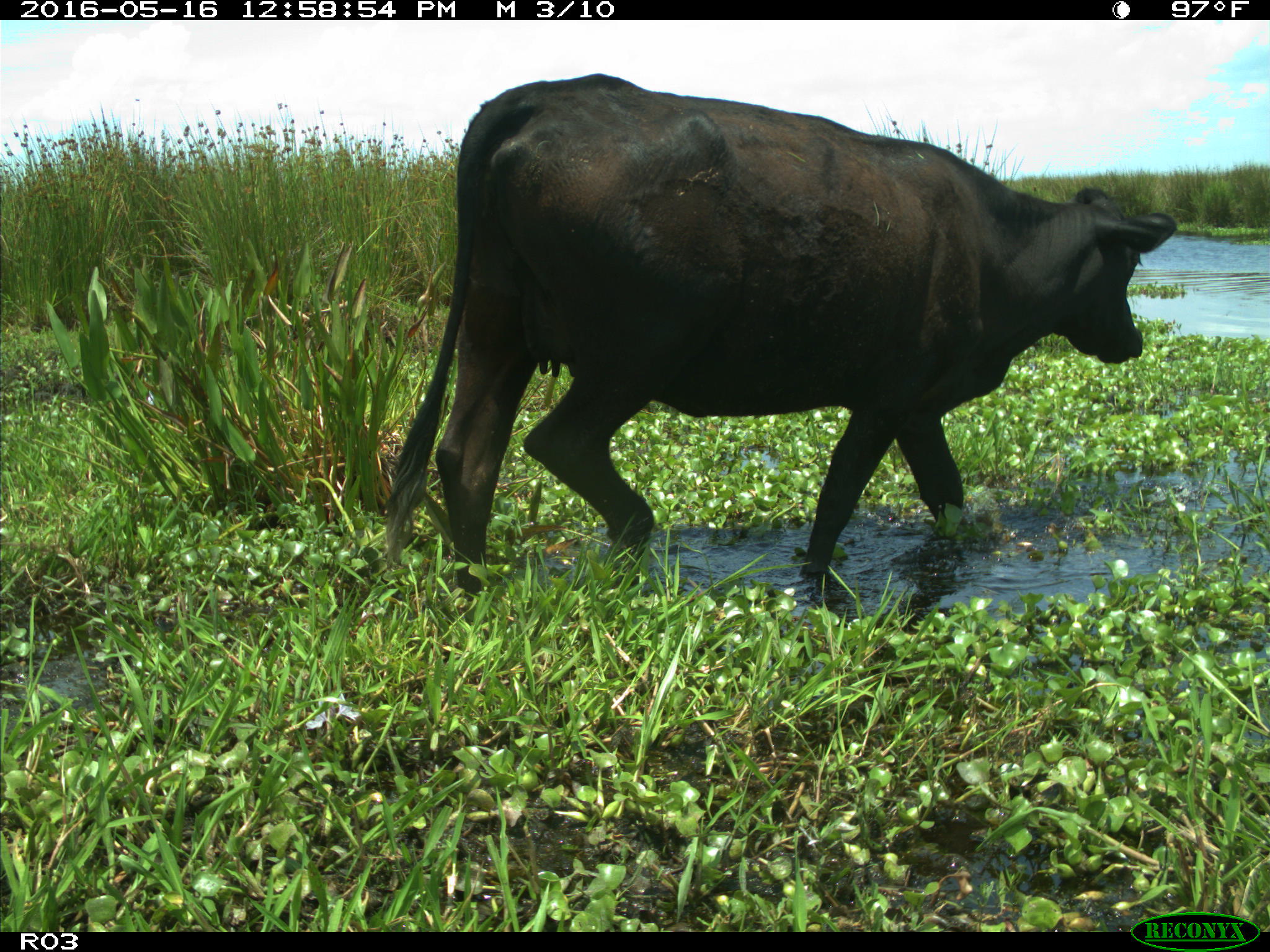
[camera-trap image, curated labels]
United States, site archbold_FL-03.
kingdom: Animalia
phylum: Chordata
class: Mammalia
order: Artiodactyla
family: Bovidae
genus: Bos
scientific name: Bos taurus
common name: domestic cow